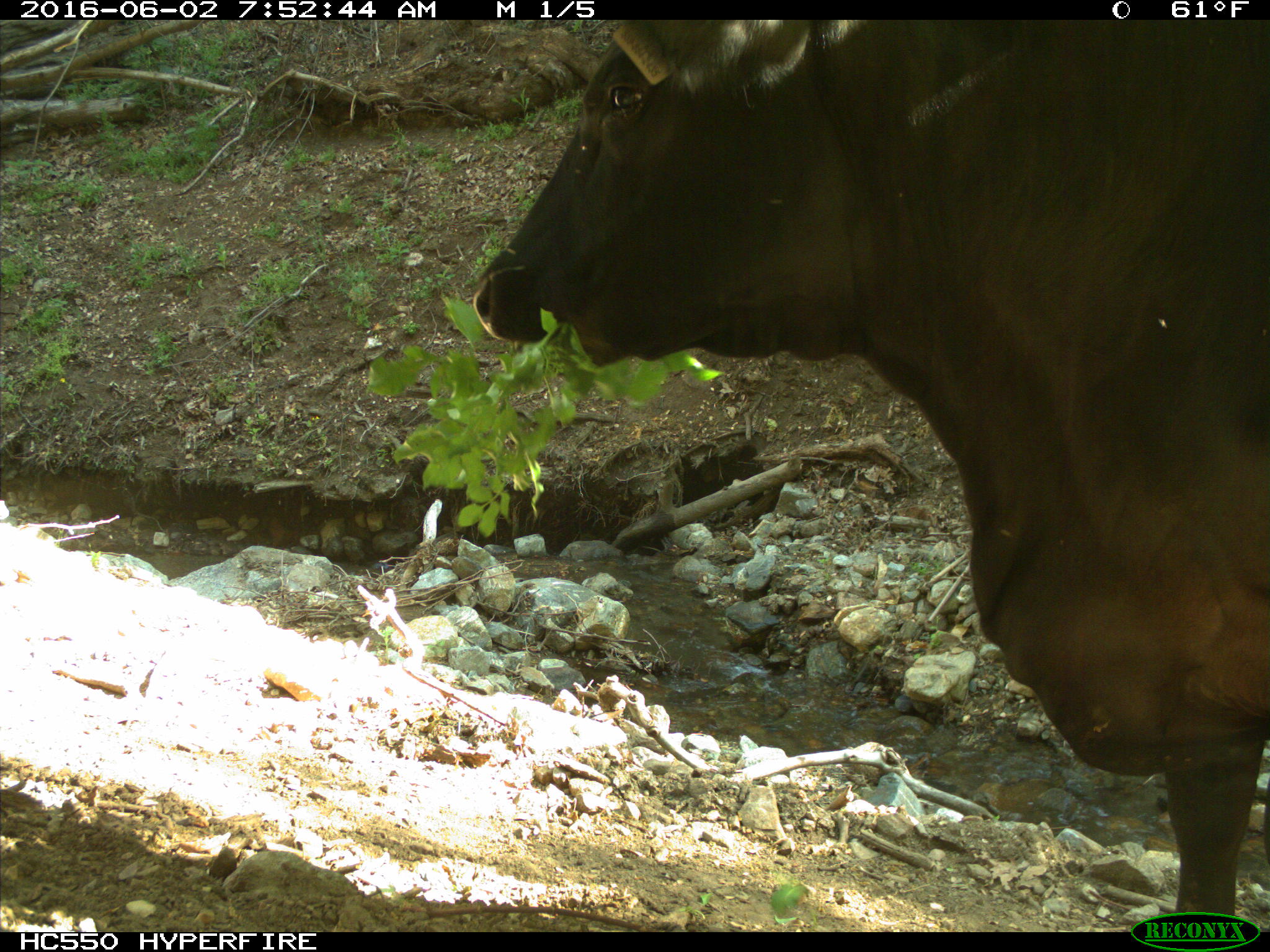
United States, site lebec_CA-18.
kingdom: Animalia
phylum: Chordata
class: Mammalia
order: Artiodactyla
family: Bovidae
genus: Bos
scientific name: Bos taurus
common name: domestic cow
Bos taurus (domestic cow).